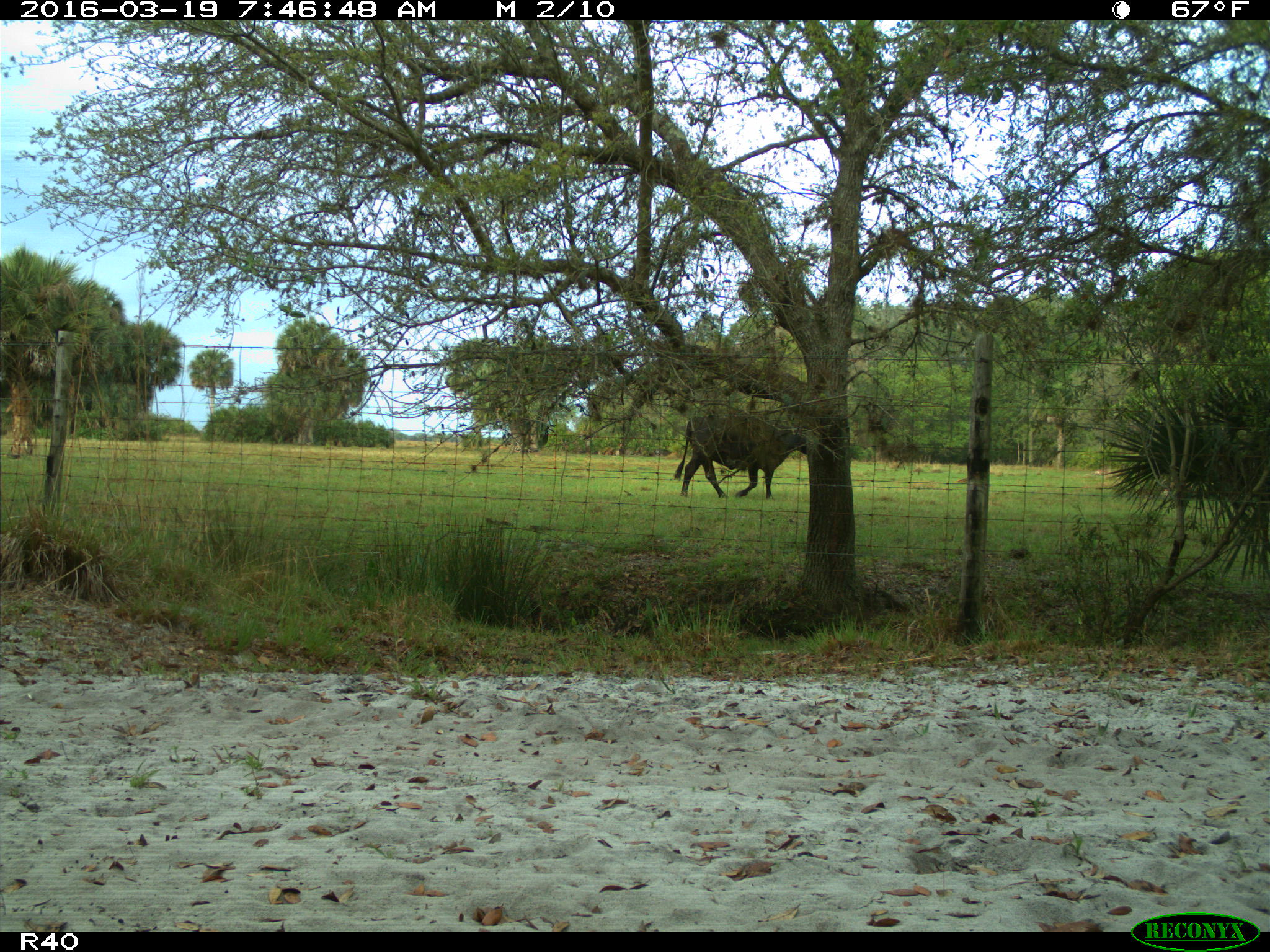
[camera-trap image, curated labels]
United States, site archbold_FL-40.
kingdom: Animalia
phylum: Chordata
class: Mammalia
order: Artiodactyla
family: Bovidae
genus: Bos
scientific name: Bos taurus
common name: domestic cow